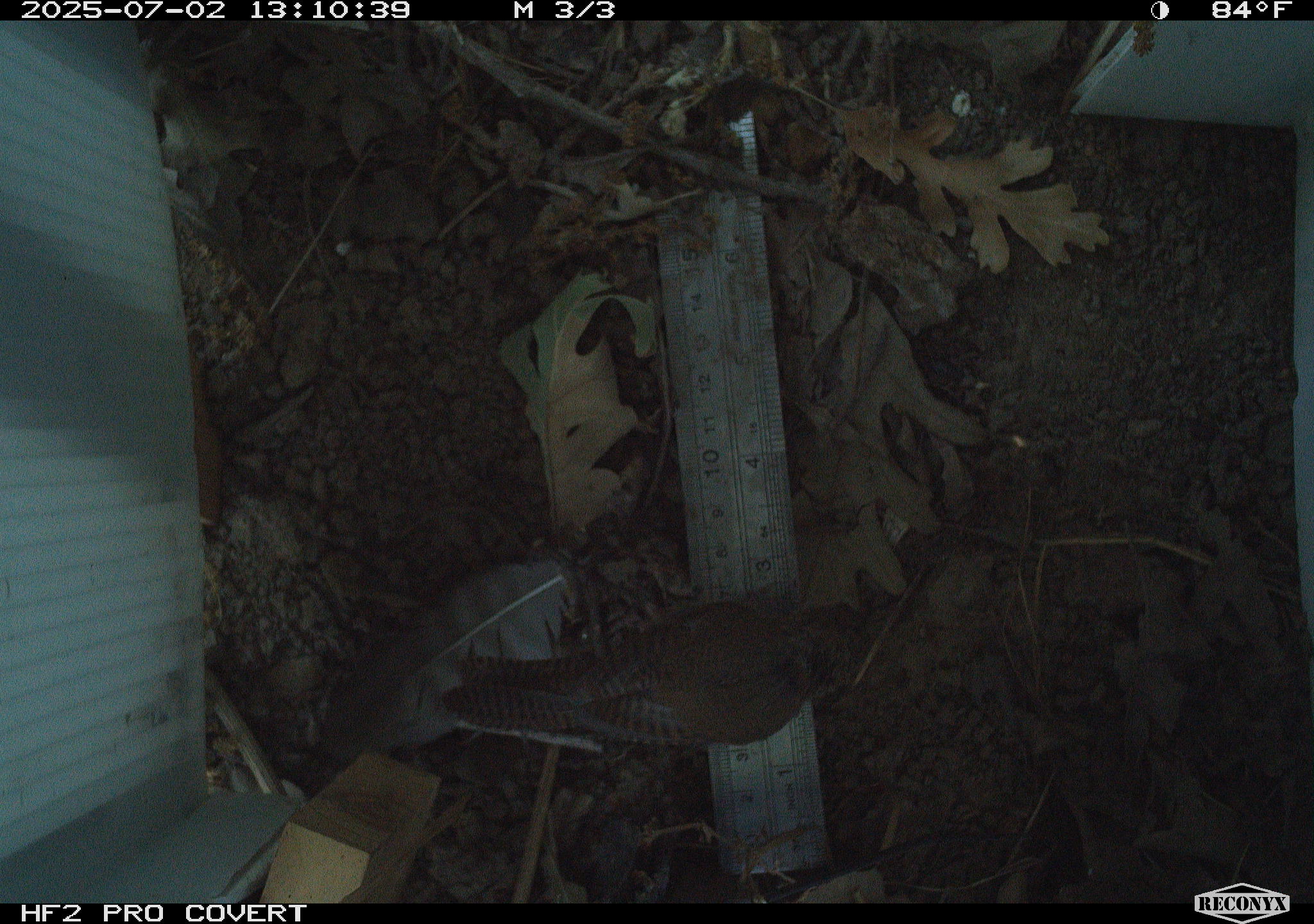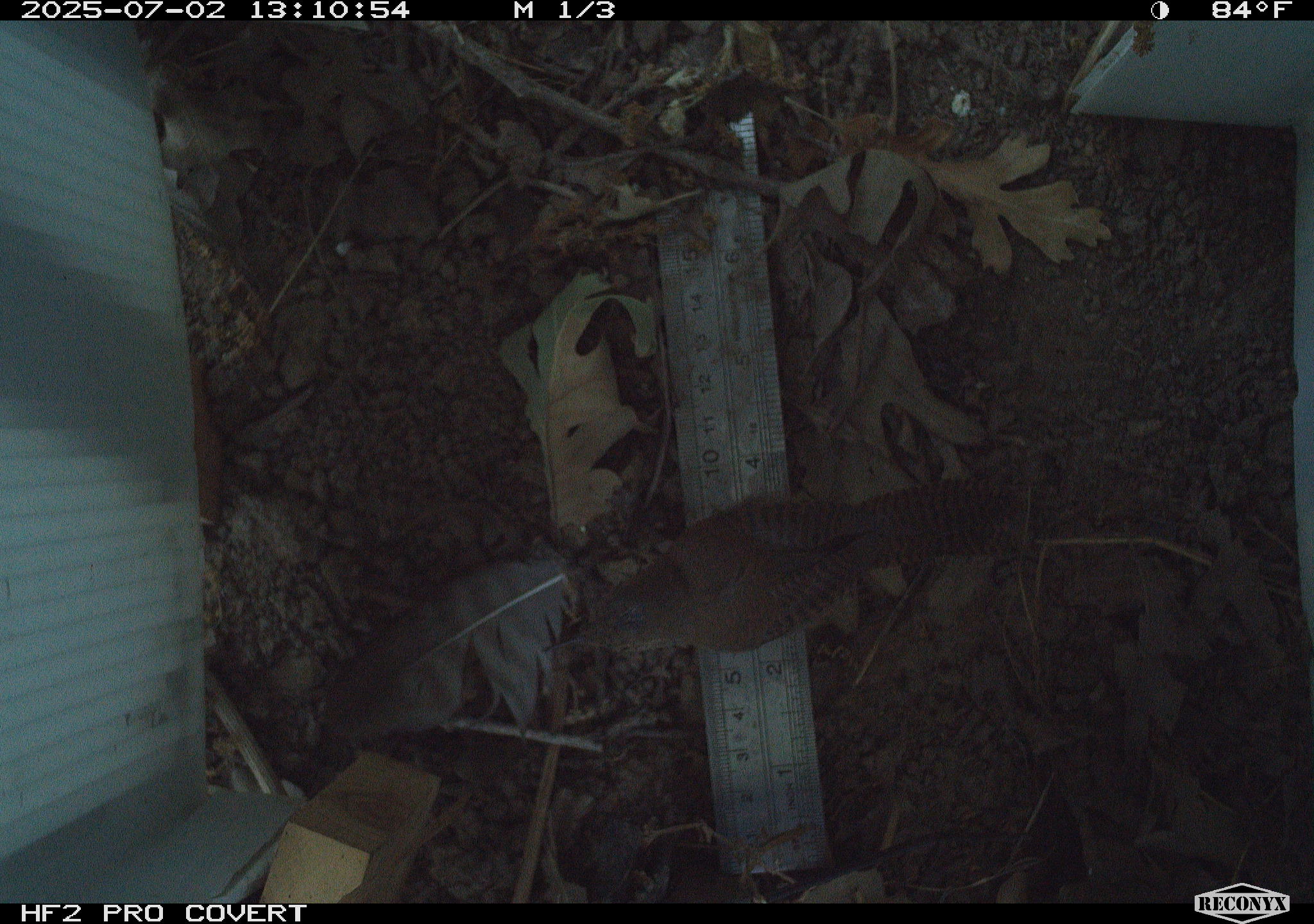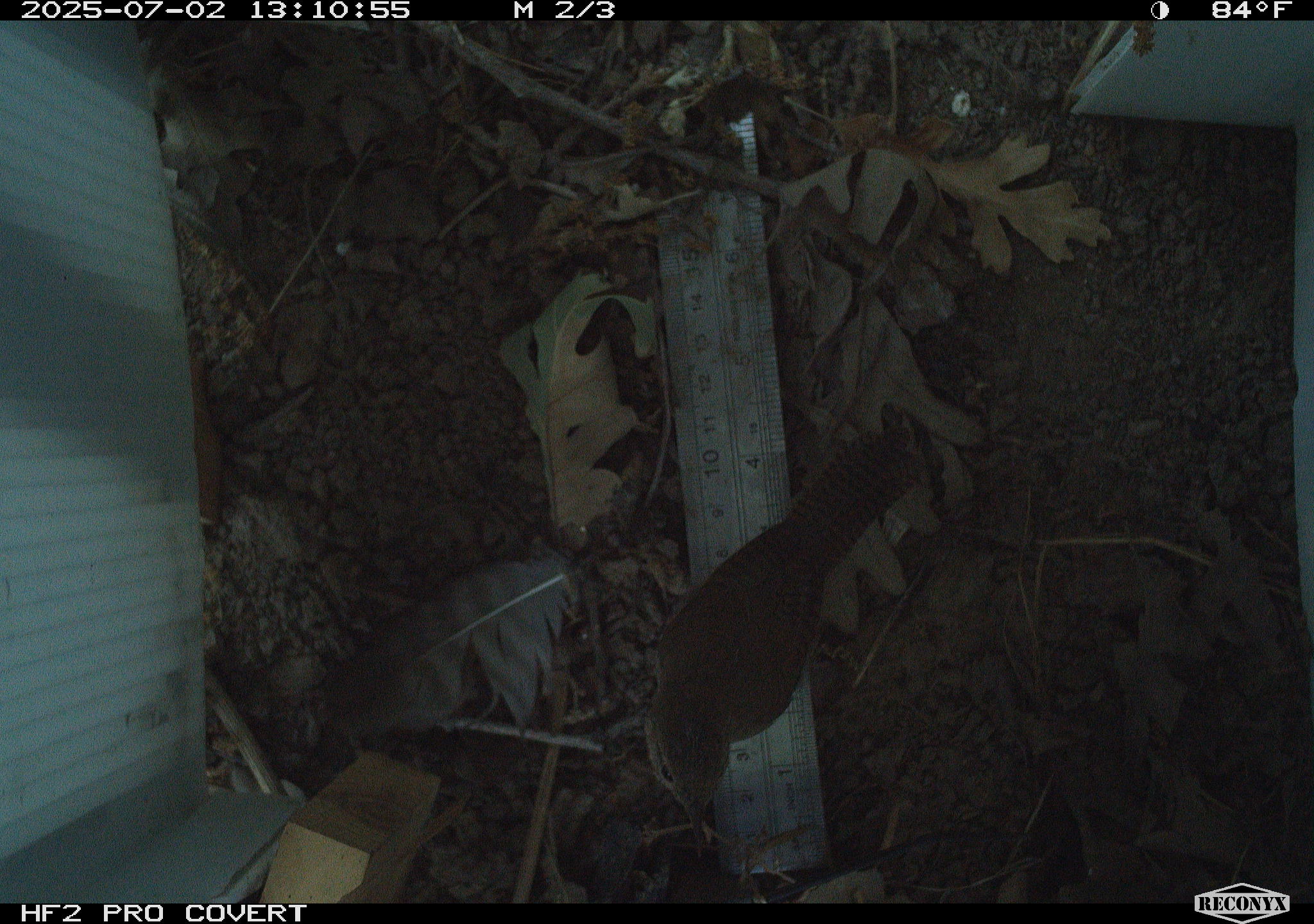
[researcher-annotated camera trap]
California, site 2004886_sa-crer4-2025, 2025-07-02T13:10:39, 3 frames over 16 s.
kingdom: Animalia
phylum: Chordata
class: Aves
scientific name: Aves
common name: bird